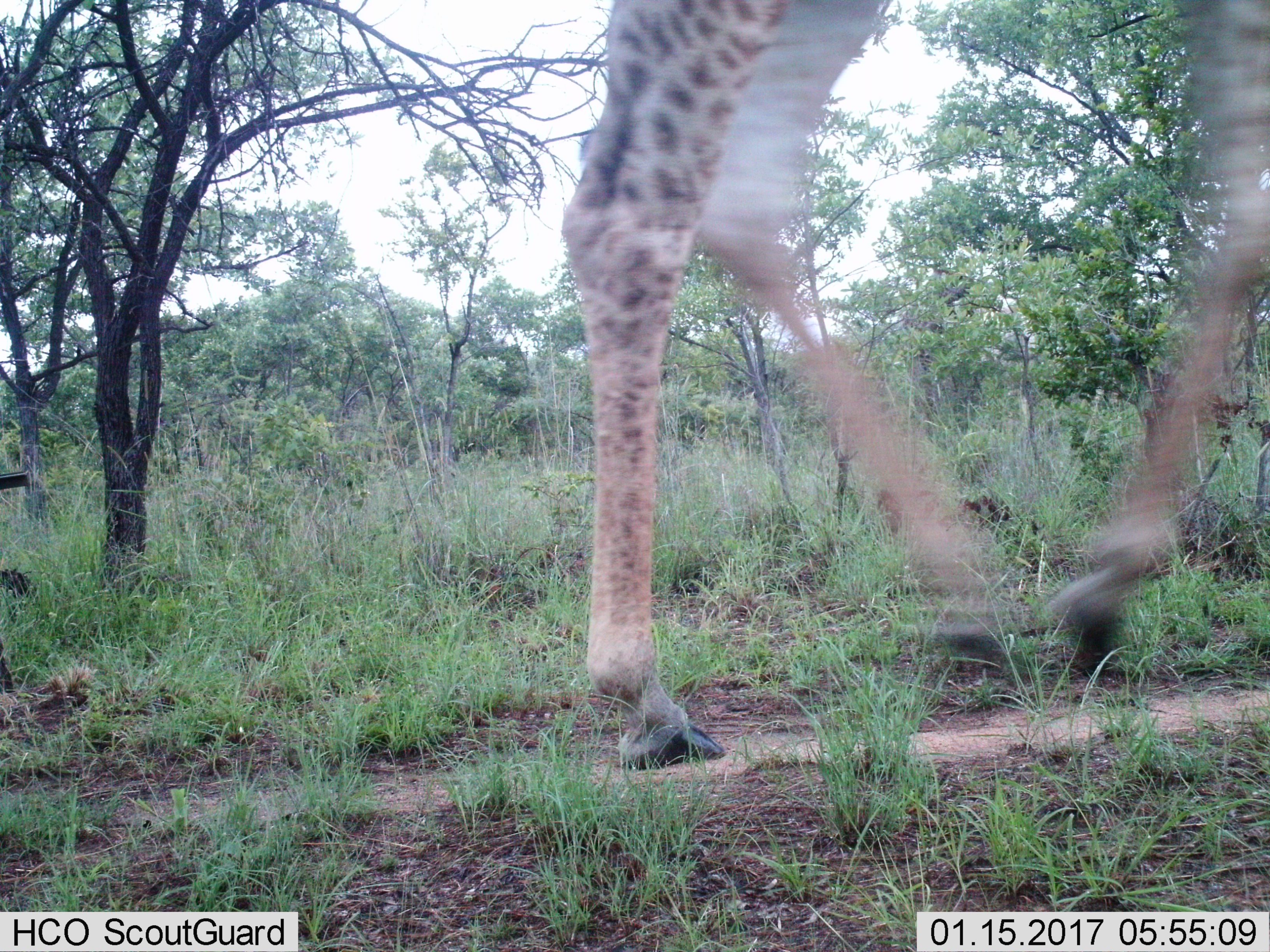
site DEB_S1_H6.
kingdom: Animalia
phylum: Chordata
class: Mammalia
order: Artiodactyla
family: Giraffidae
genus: Giraffa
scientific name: Giraffa camelopardalis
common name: giraffe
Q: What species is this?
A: Giraffe (Giraffa camelopardalis).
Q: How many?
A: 1.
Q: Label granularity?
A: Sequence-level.